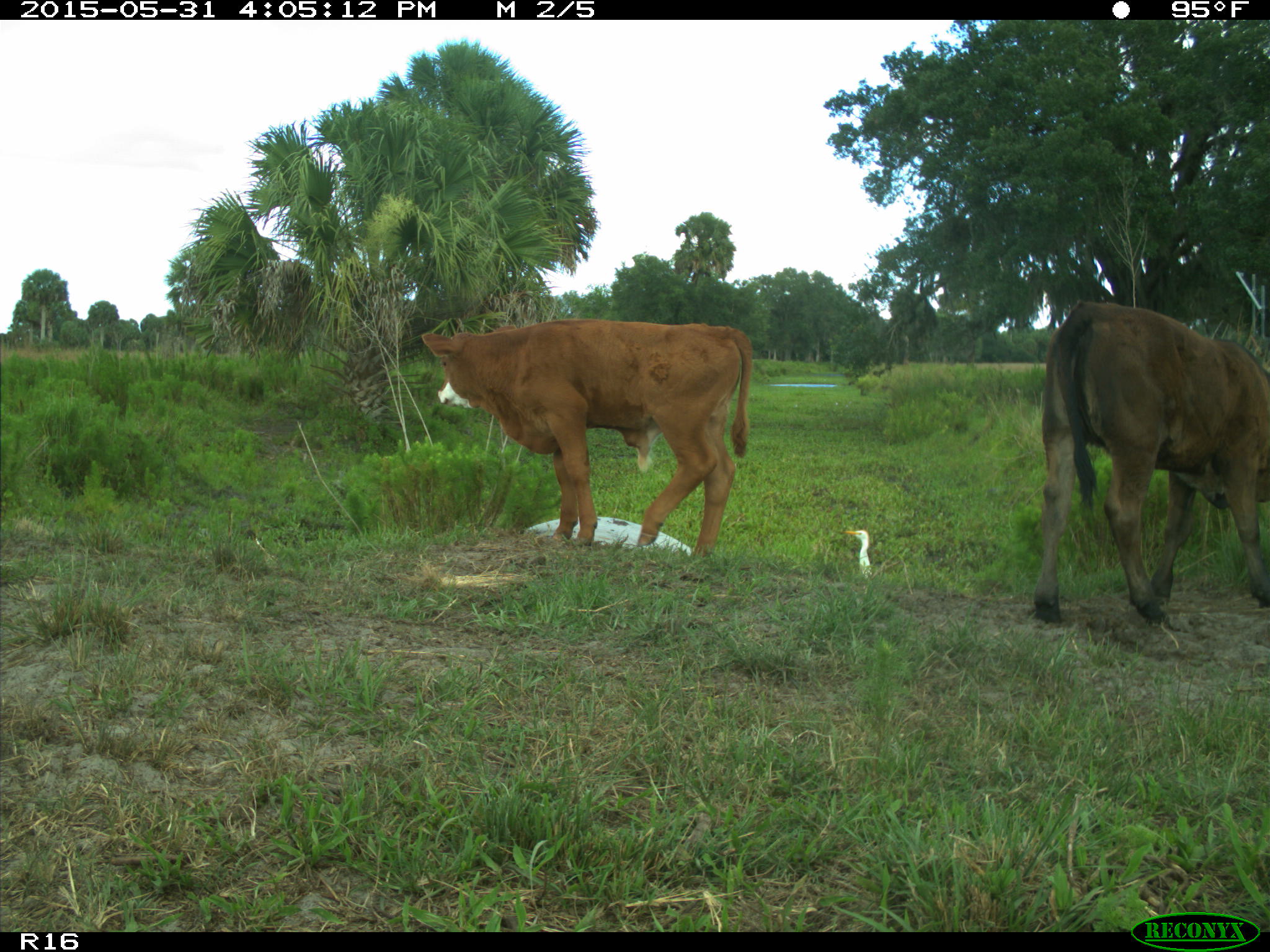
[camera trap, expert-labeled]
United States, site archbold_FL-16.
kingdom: Animalia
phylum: Chordata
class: Mammalia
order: Artiodactyla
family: Bovidae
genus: Bos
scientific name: Bos taurus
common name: domestic cow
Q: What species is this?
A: Bos taurus (domestic cow).